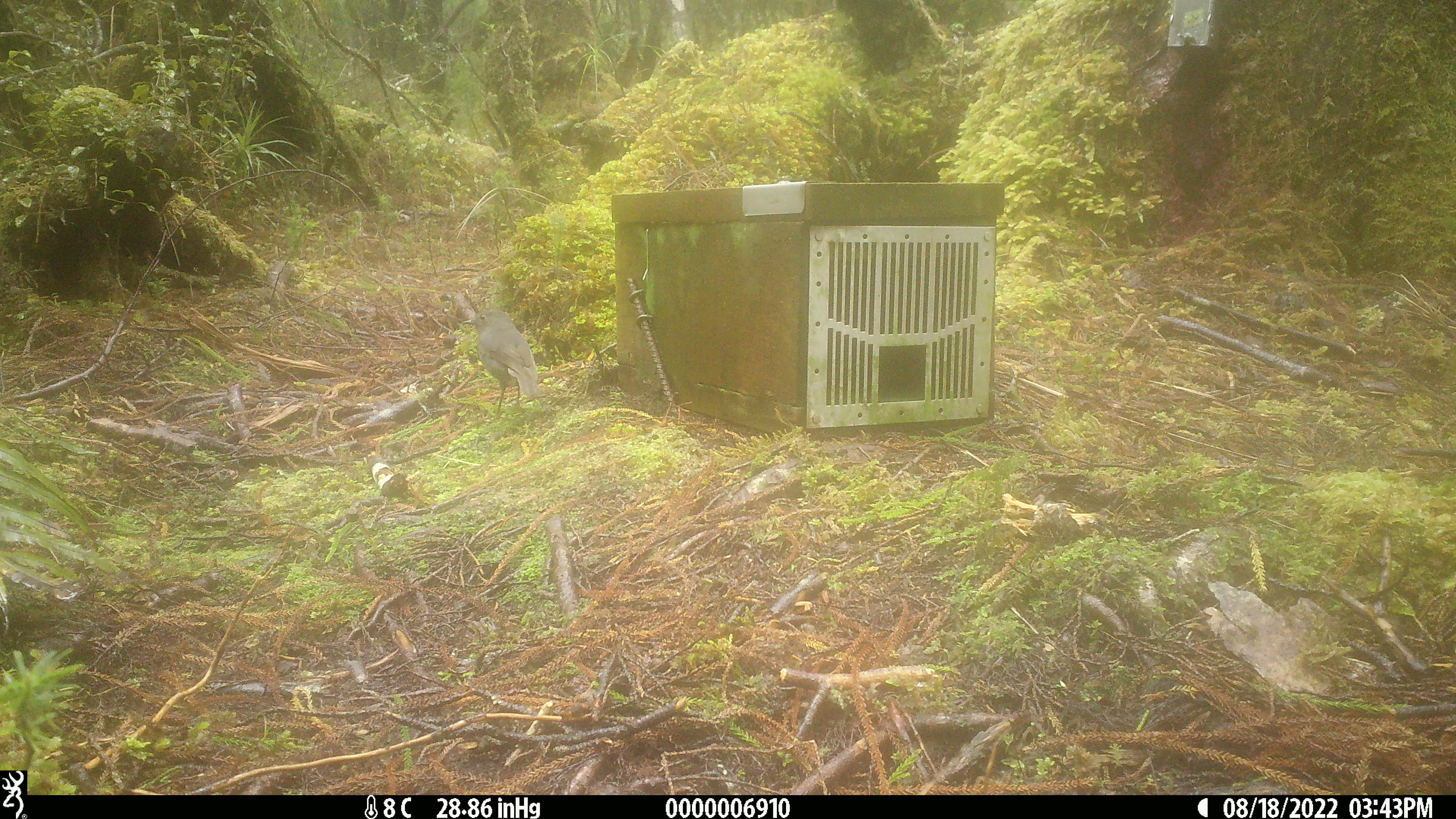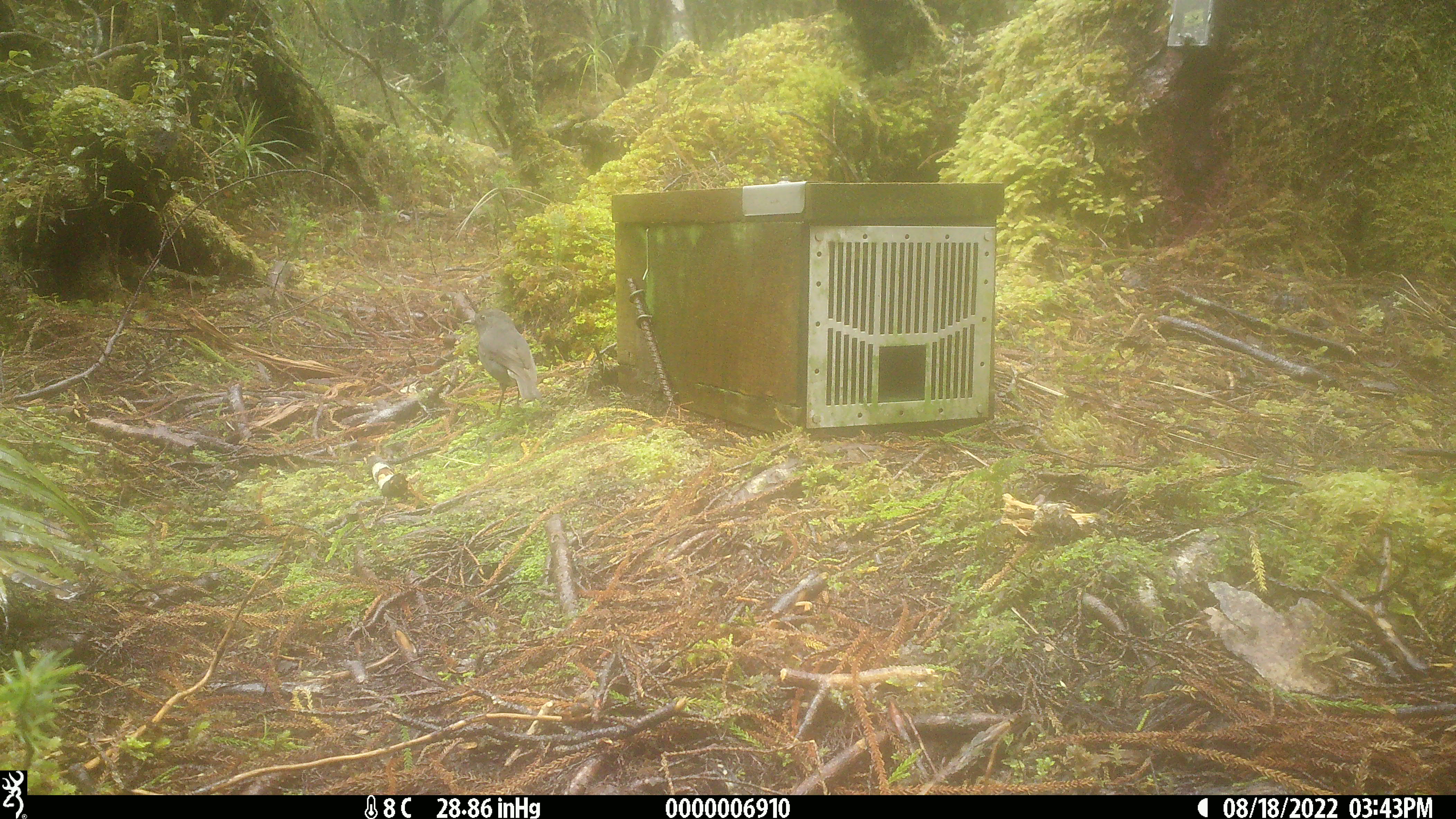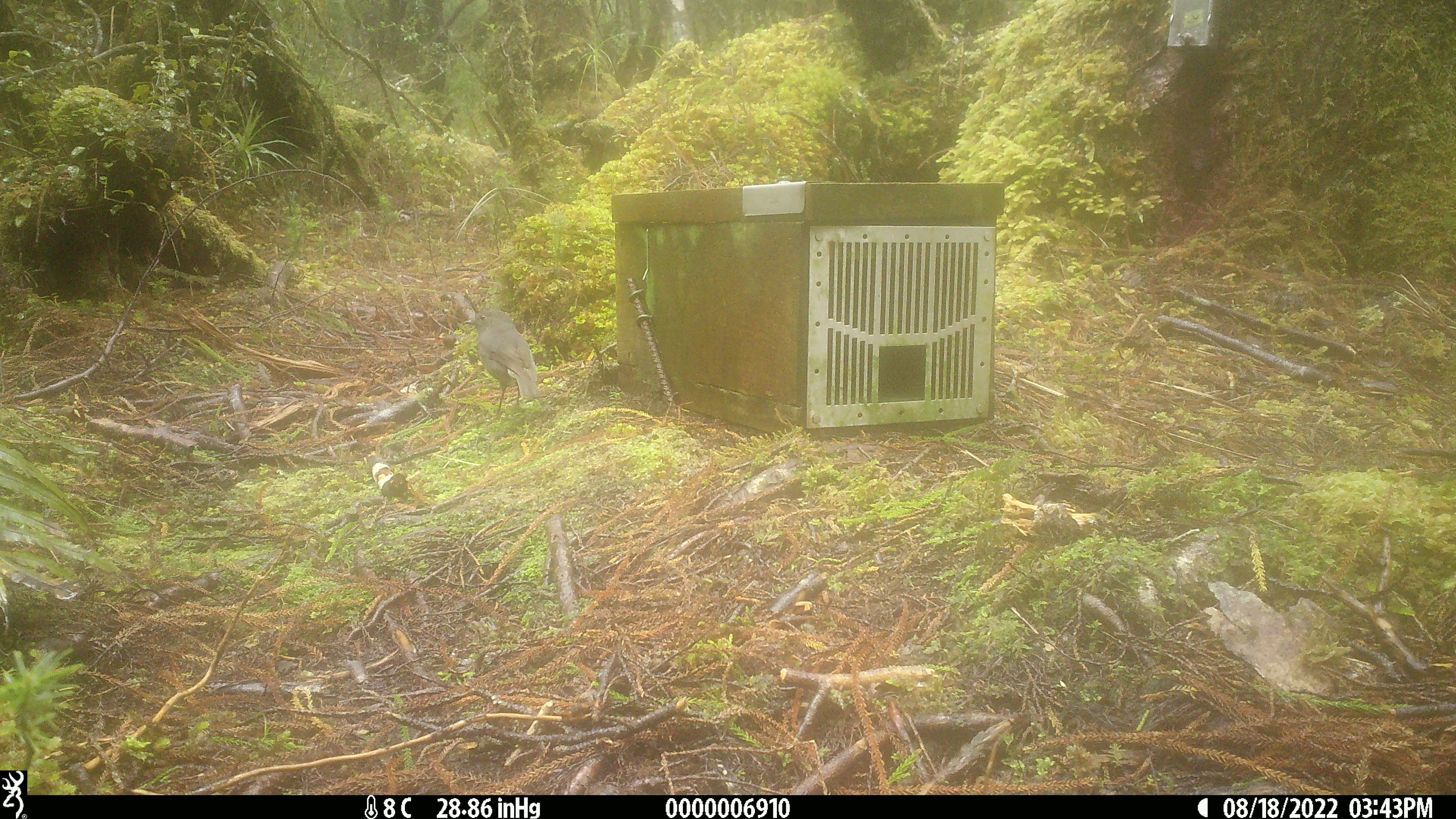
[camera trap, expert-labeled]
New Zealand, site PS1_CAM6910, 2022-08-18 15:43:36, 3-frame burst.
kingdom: Animalia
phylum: Chordata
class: Aves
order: Passeriformes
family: Petroicidae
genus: Petroica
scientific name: Petroica australis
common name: new zealand robin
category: robin